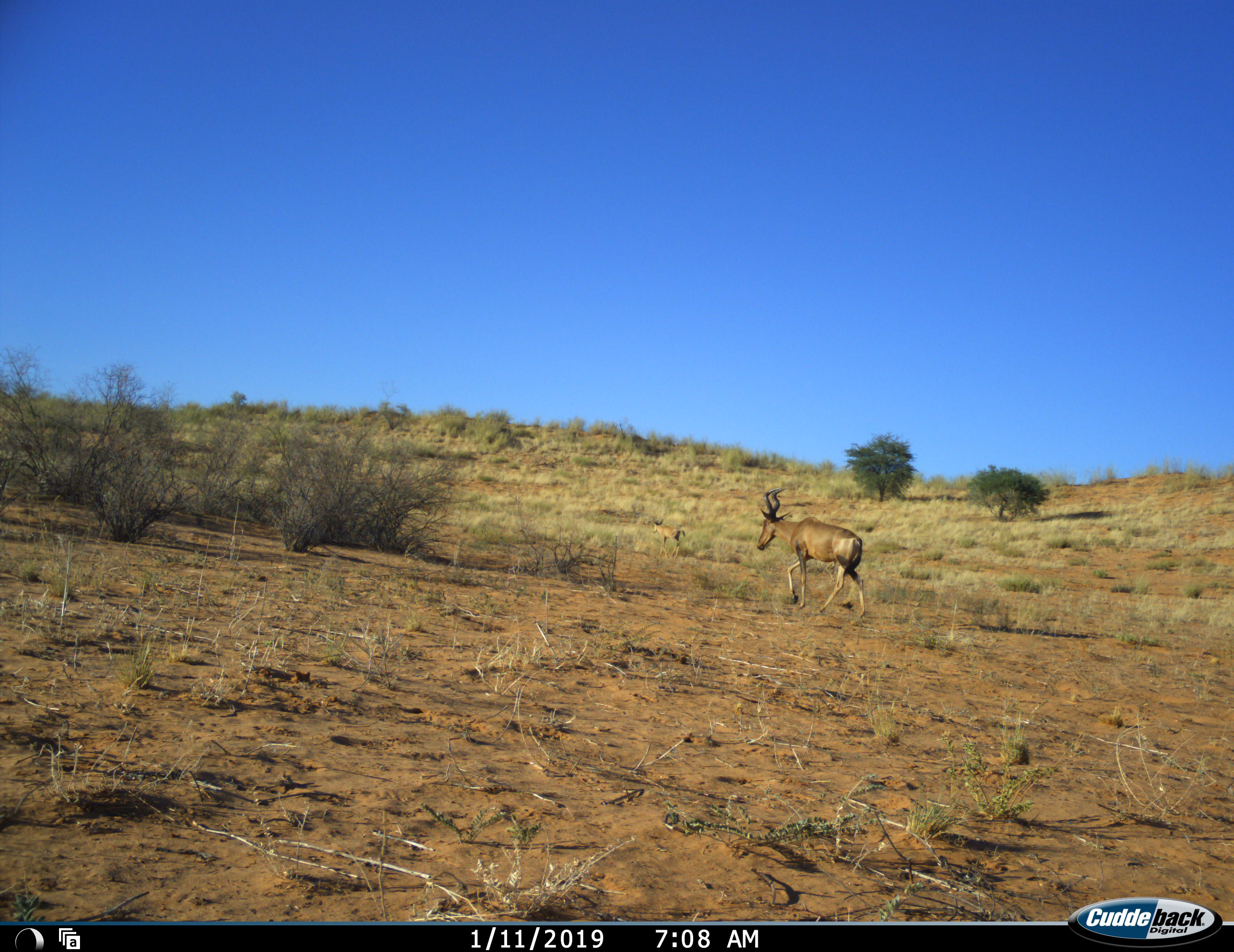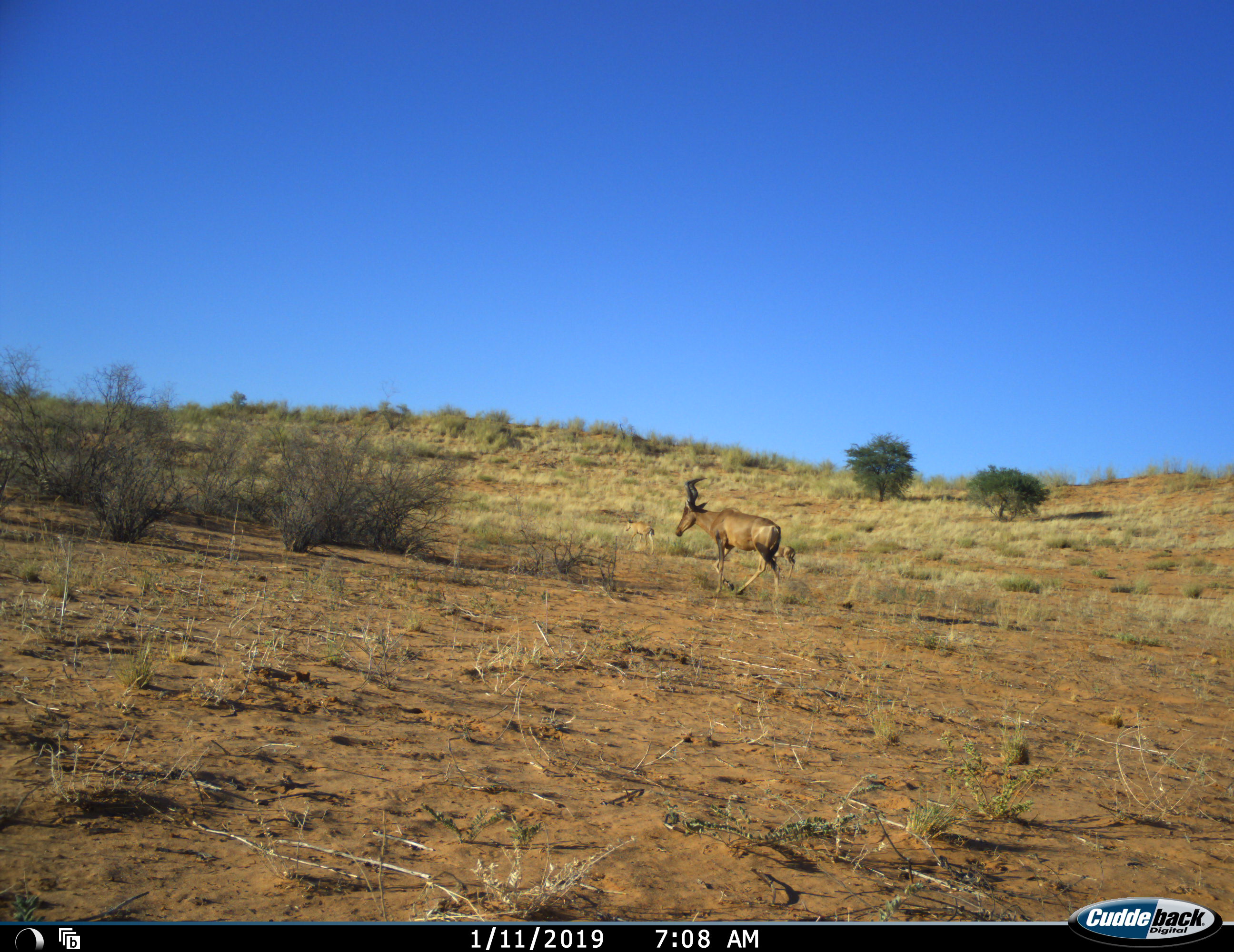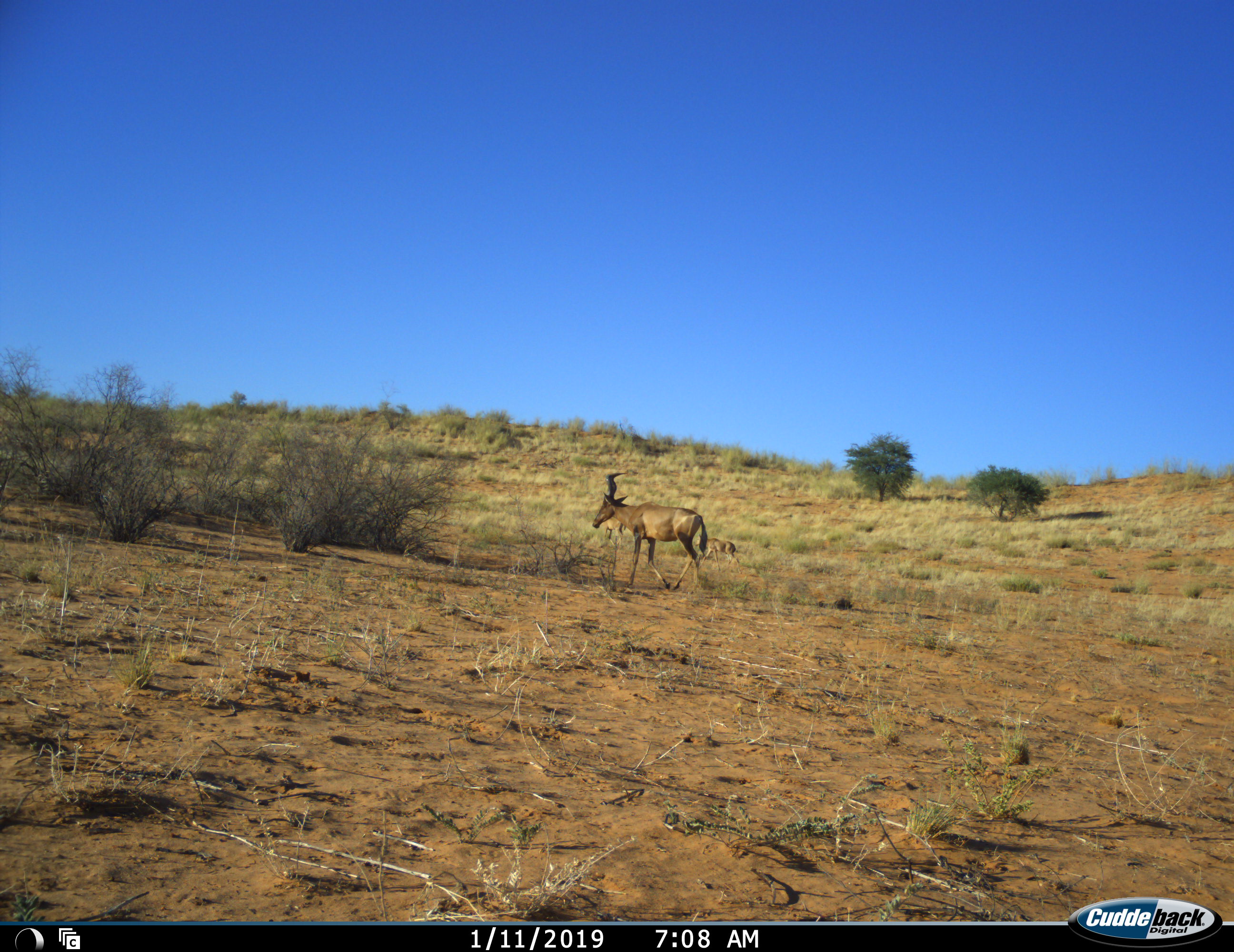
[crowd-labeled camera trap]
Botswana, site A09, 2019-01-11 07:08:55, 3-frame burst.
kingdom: Animalia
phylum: Chordata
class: Mammalia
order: Artiodactyla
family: Bovidae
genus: Alcelaphus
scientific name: Alcelaphus buselaphus caama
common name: red hartebeest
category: hartebeestred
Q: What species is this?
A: Hartebeestred (red hartebeest) (Alcelaphus buselaphus caama).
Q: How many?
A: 3.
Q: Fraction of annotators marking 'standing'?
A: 0%.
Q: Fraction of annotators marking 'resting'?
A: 0%.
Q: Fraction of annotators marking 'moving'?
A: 100%.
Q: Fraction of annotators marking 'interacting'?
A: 0%.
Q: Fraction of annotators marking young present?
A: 60%.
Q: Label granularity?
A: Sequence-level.